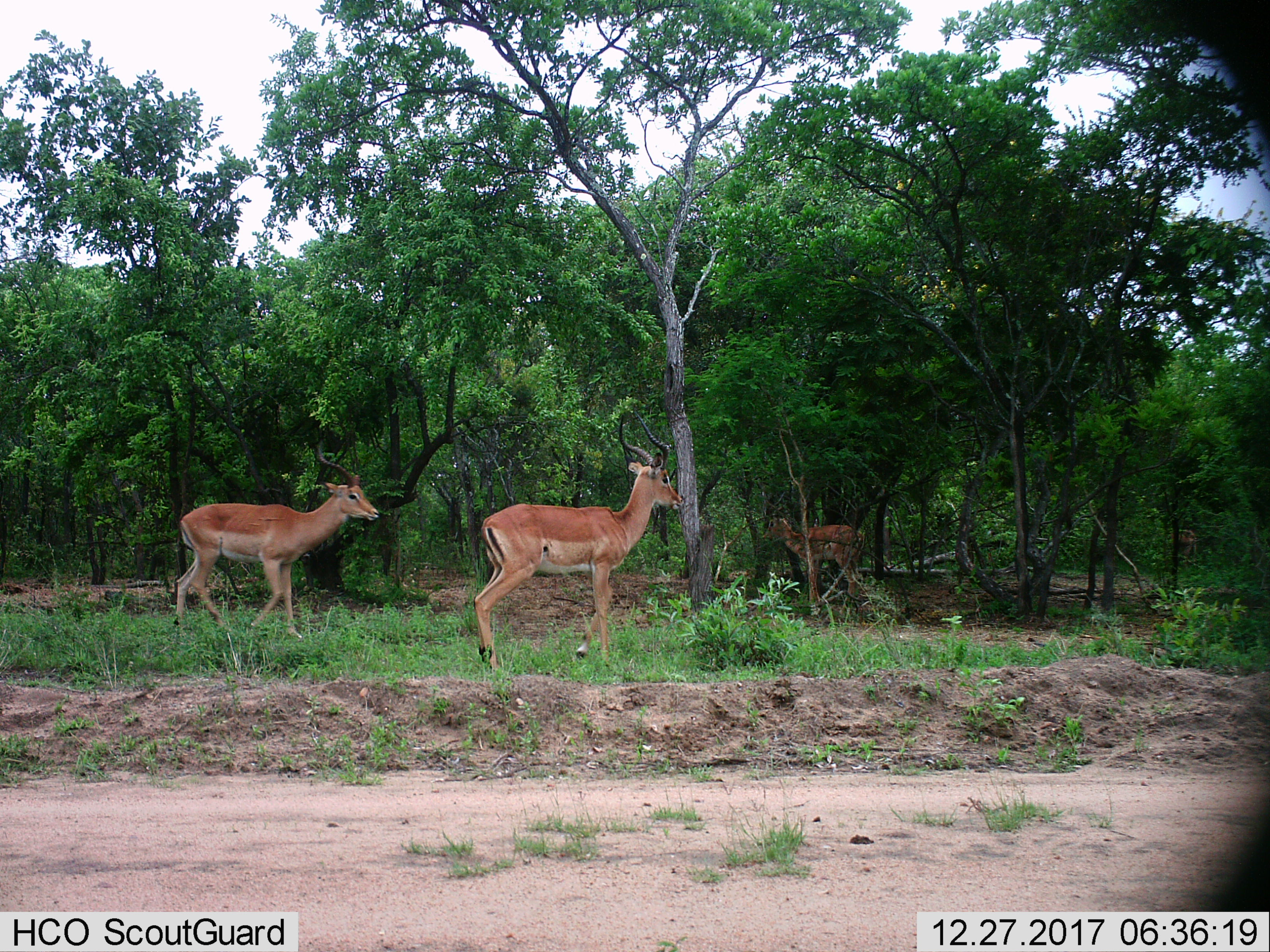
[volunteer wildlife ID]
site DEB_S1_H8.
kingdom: Animalia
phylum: Chordata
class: Mammalia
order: Artiodactyla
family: Bovidae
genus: Aepyceros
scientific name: Aepyceros melampus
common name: impala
Impala (Aepyceros melampus), count 3. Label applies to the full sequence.